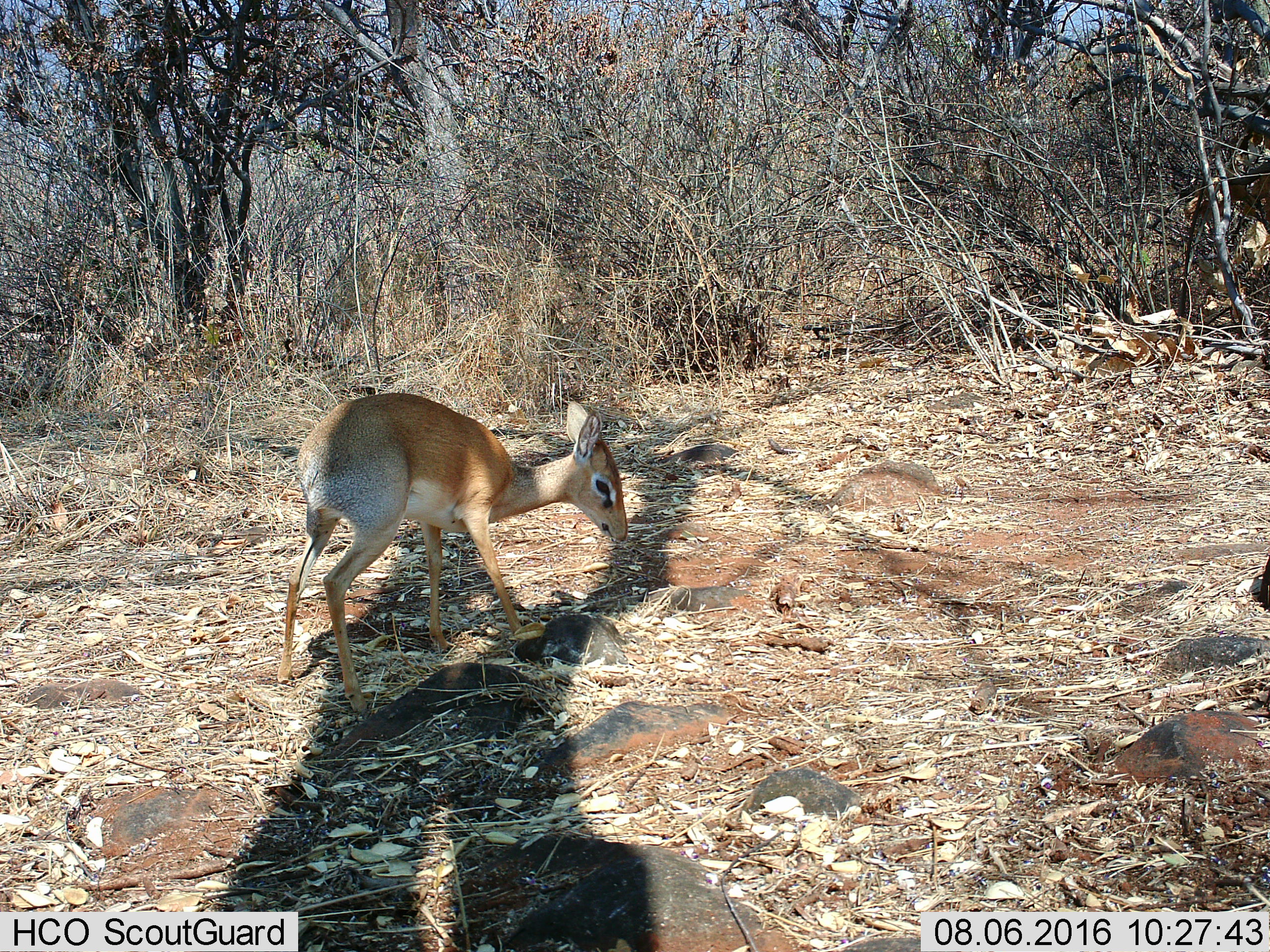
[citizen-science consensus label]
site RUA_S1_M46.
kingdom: Animalia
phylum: Chordata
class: Mammalia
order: Artiodactyla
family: Bovidae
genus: Madoqua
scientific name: Madoqua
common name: dik-dik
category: dikdik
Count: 1.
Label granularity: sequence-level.